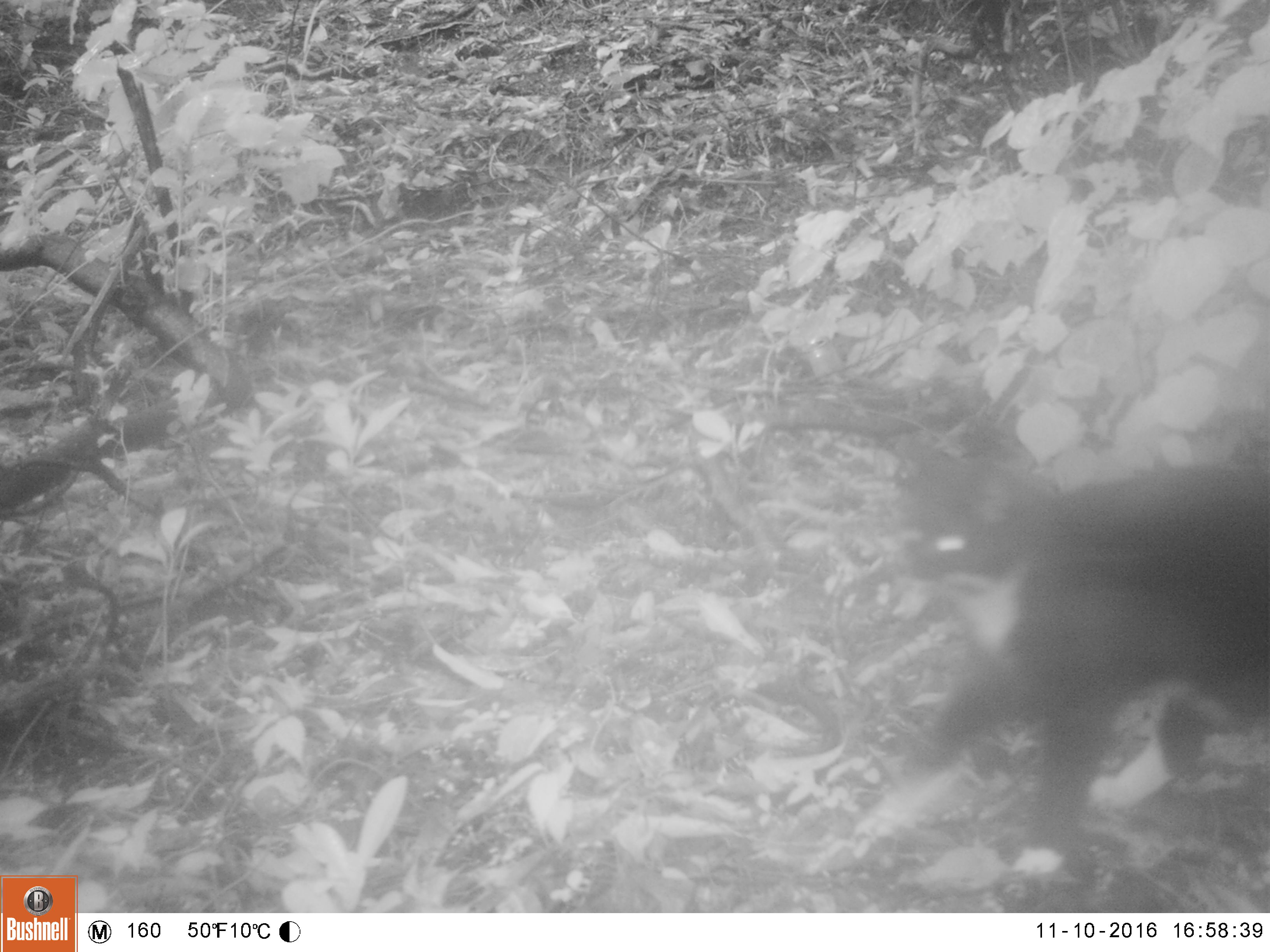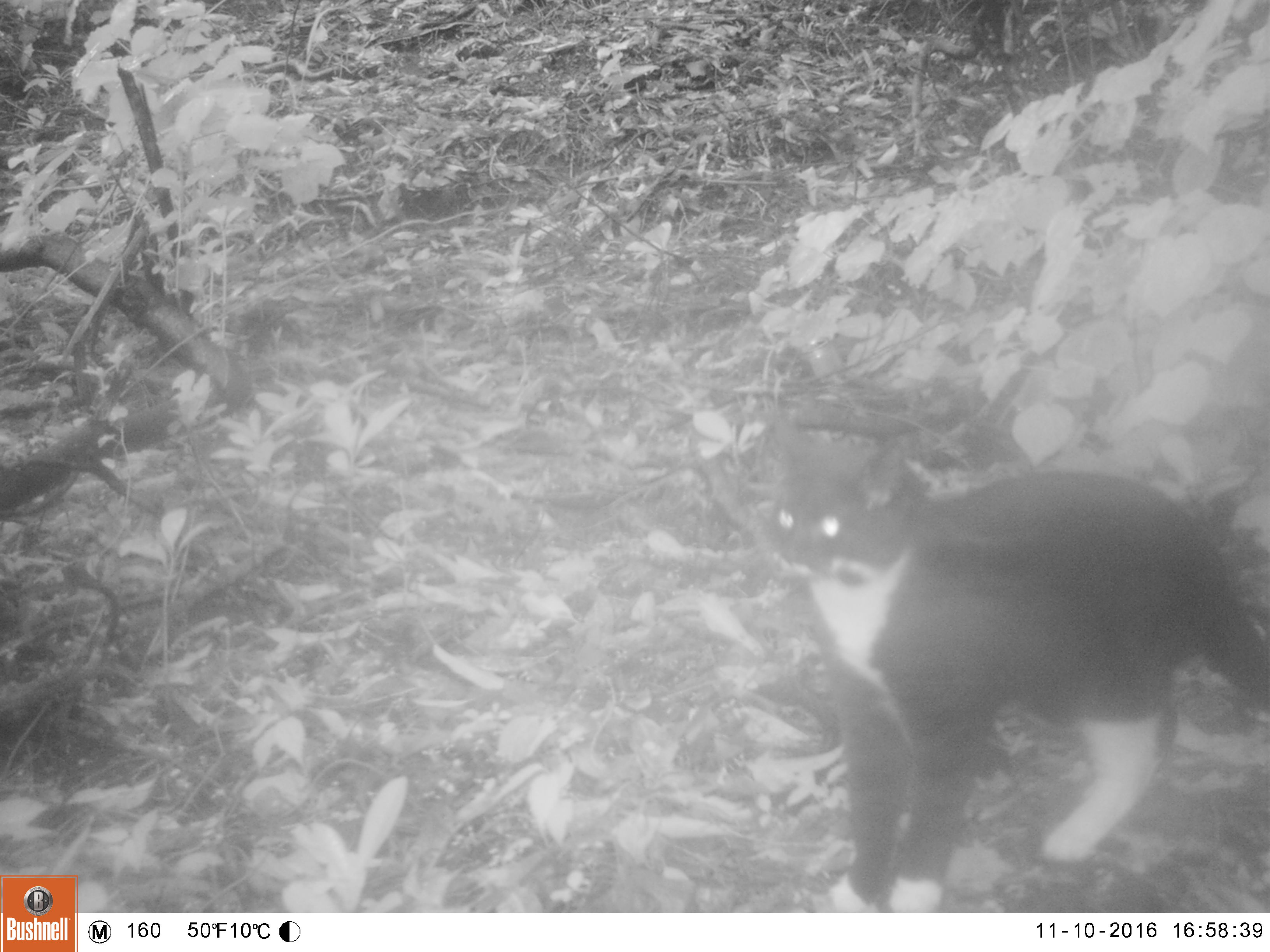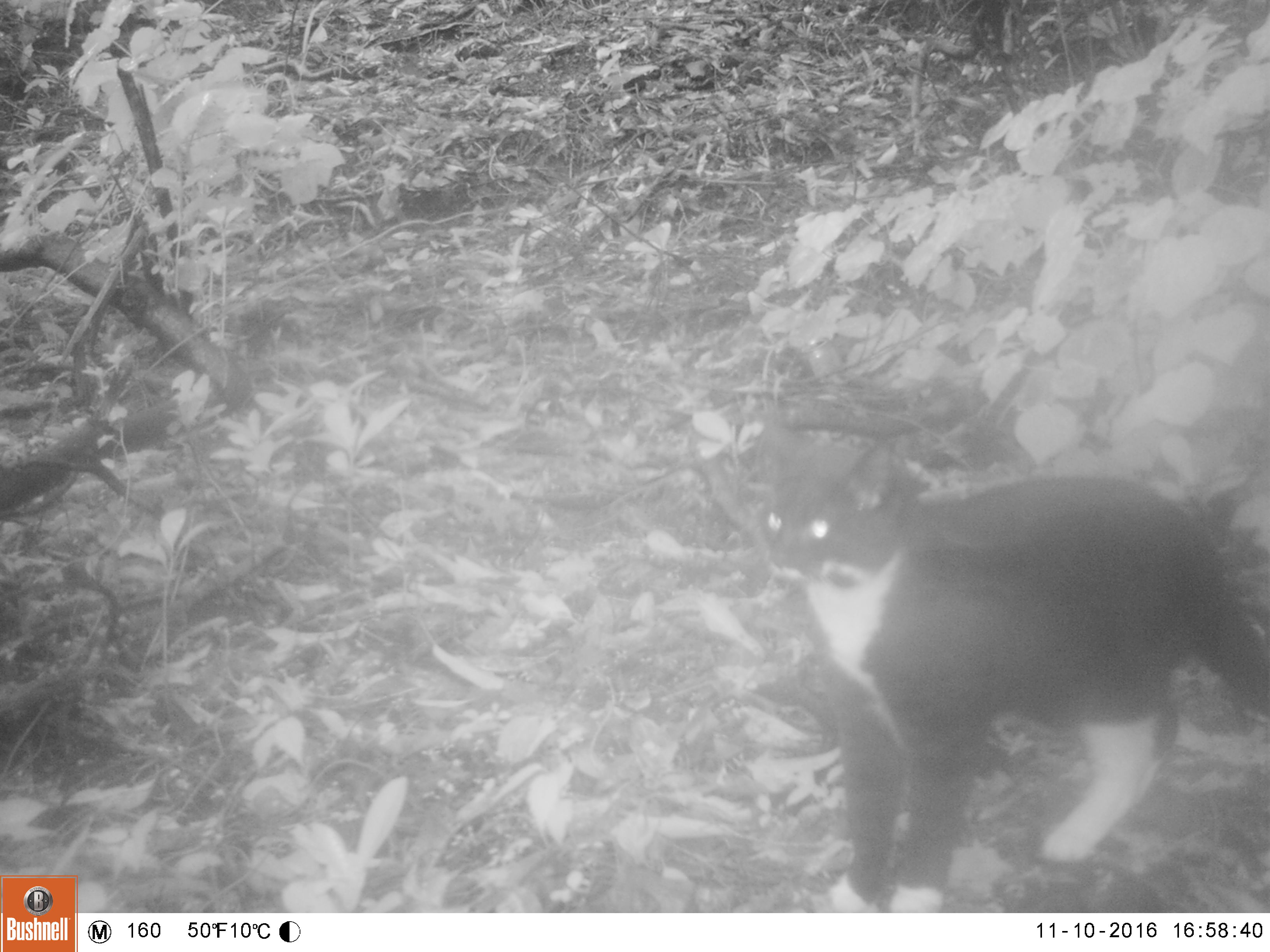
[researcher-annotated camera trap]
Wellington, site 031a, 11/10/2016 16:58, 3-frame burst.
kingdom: Animalia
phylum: Chordata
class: Mammalia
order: Carnivora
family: Felidae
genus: Felis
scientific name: Felis catus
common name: cat